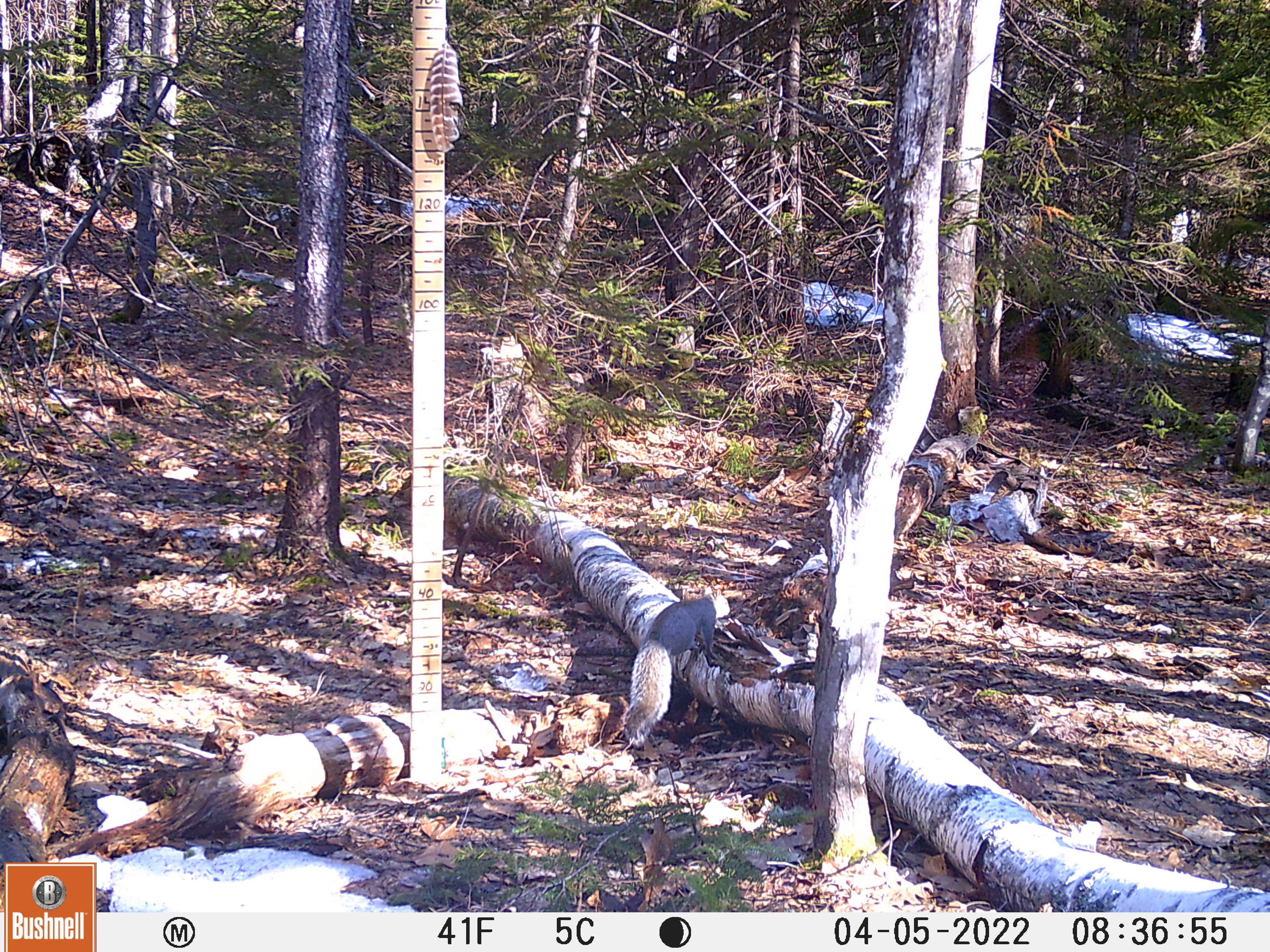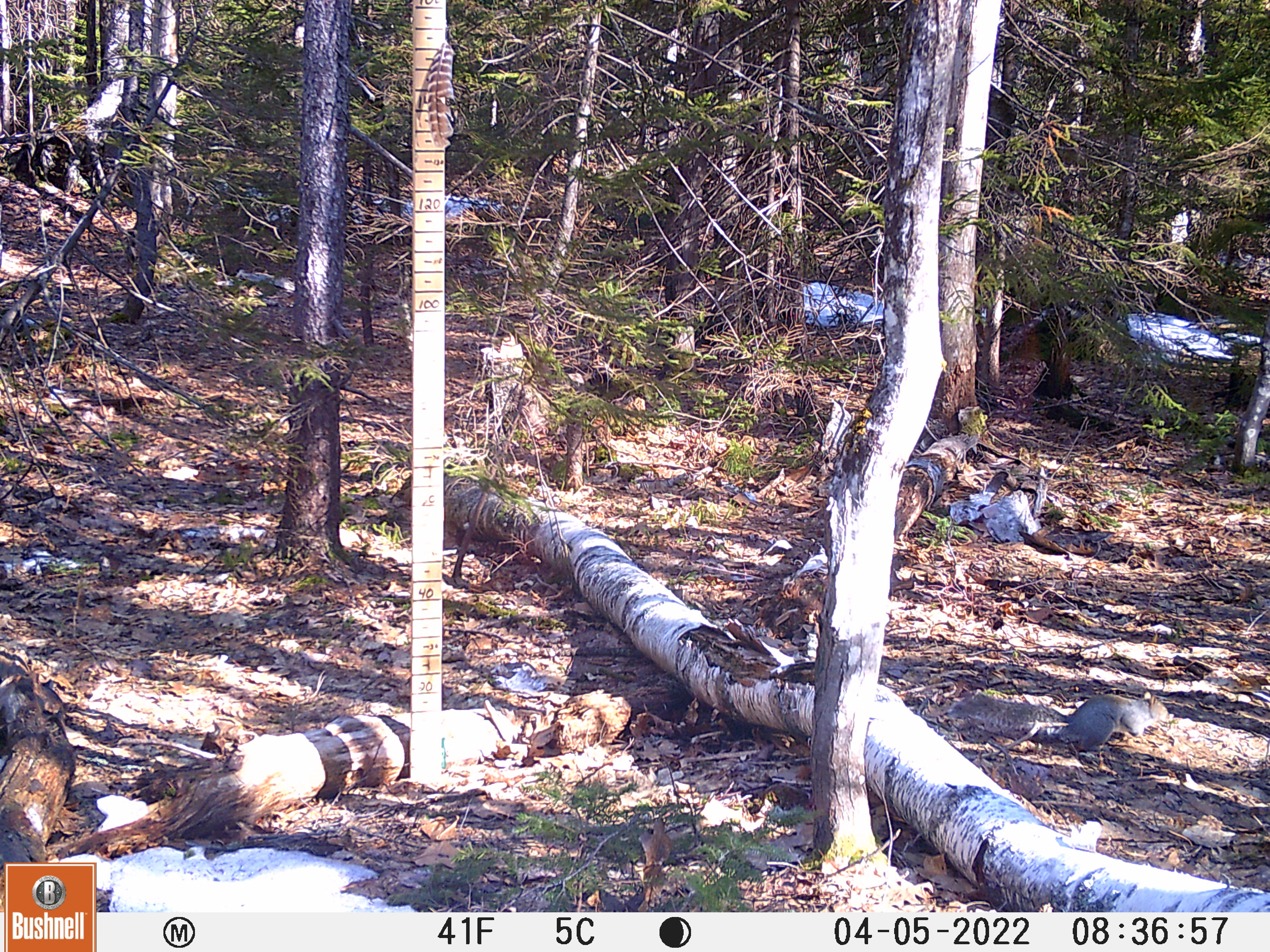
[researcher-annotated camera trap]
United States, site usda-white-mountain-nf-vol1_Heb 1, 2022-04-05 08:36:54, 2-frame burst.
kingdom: Animalia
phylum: Chordata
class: Mammalia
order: Rodentia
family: Sciuridae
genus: Sciurus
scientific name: Sciurus carolinensis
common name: gray squirrel